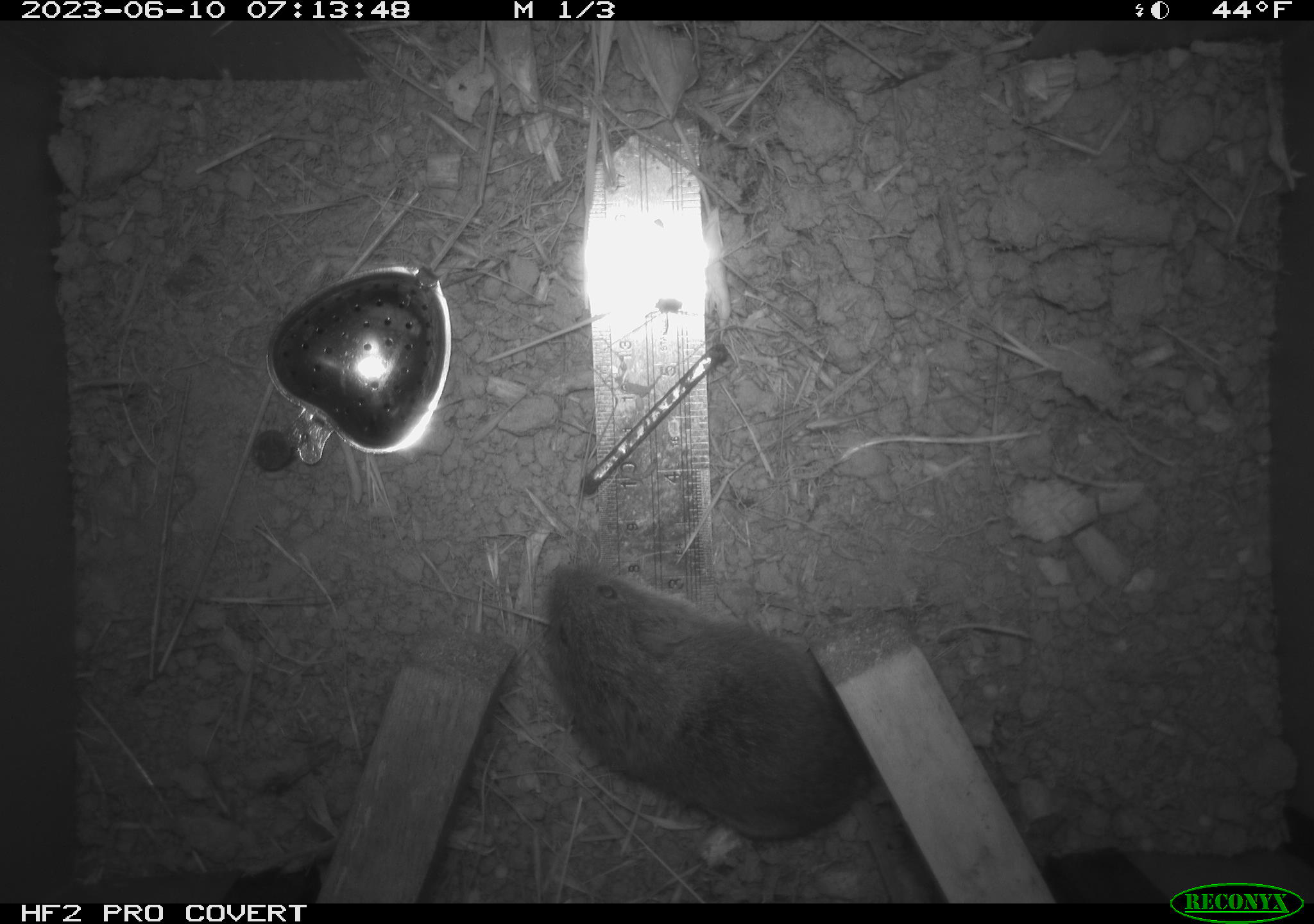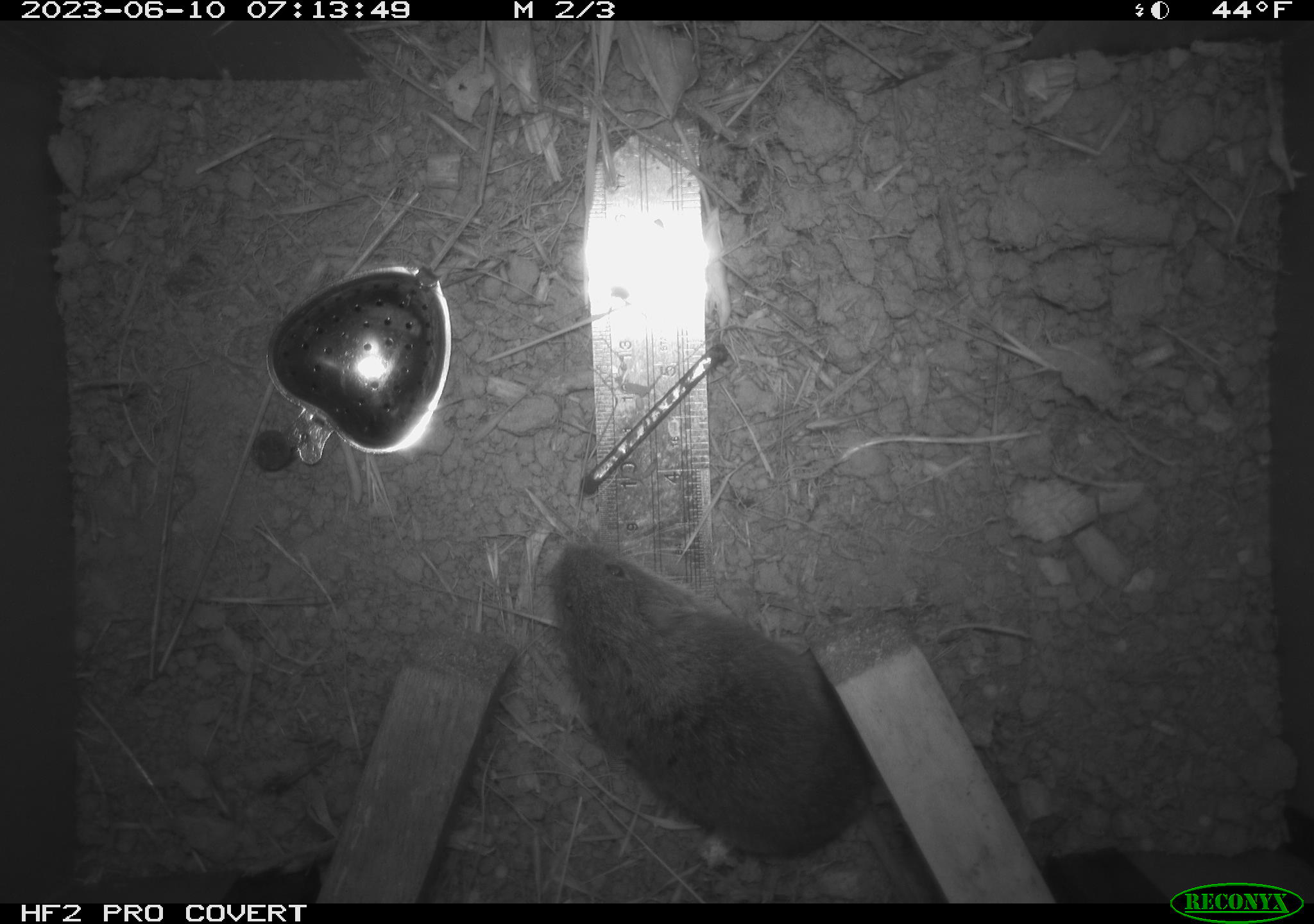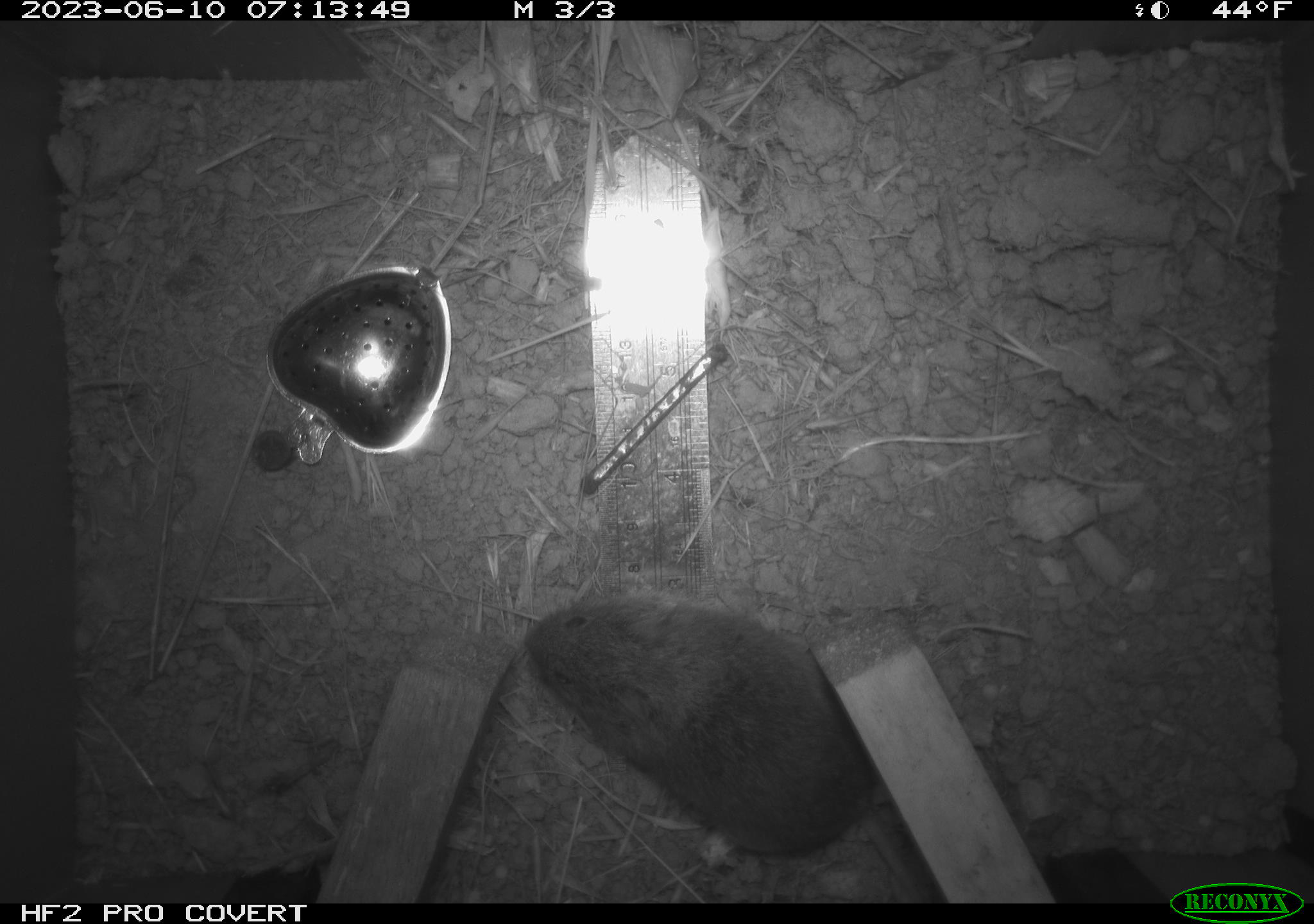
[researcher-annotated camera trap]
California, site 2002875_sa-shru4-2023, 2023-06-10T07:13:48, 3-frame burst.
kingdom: Animalia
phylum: Chordata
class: Mammalia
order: Rodentia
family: Cricetidae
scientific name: Arvicolinae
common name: voles, lemmings, and muskrats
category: arvicolinae subfamily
Arvicolinae subfamily (voles, lemmings, and muskrats) (Arvicolinae).